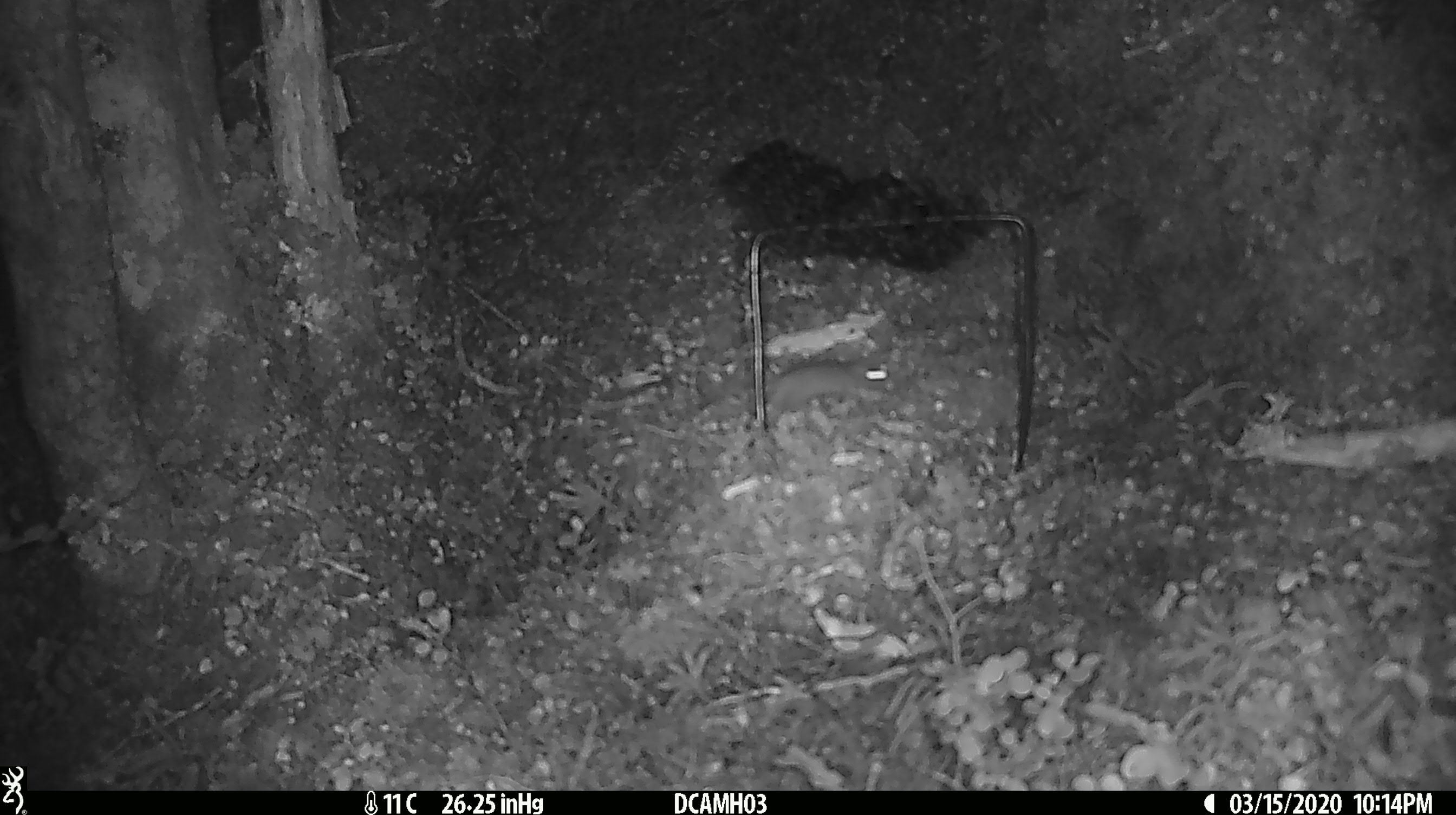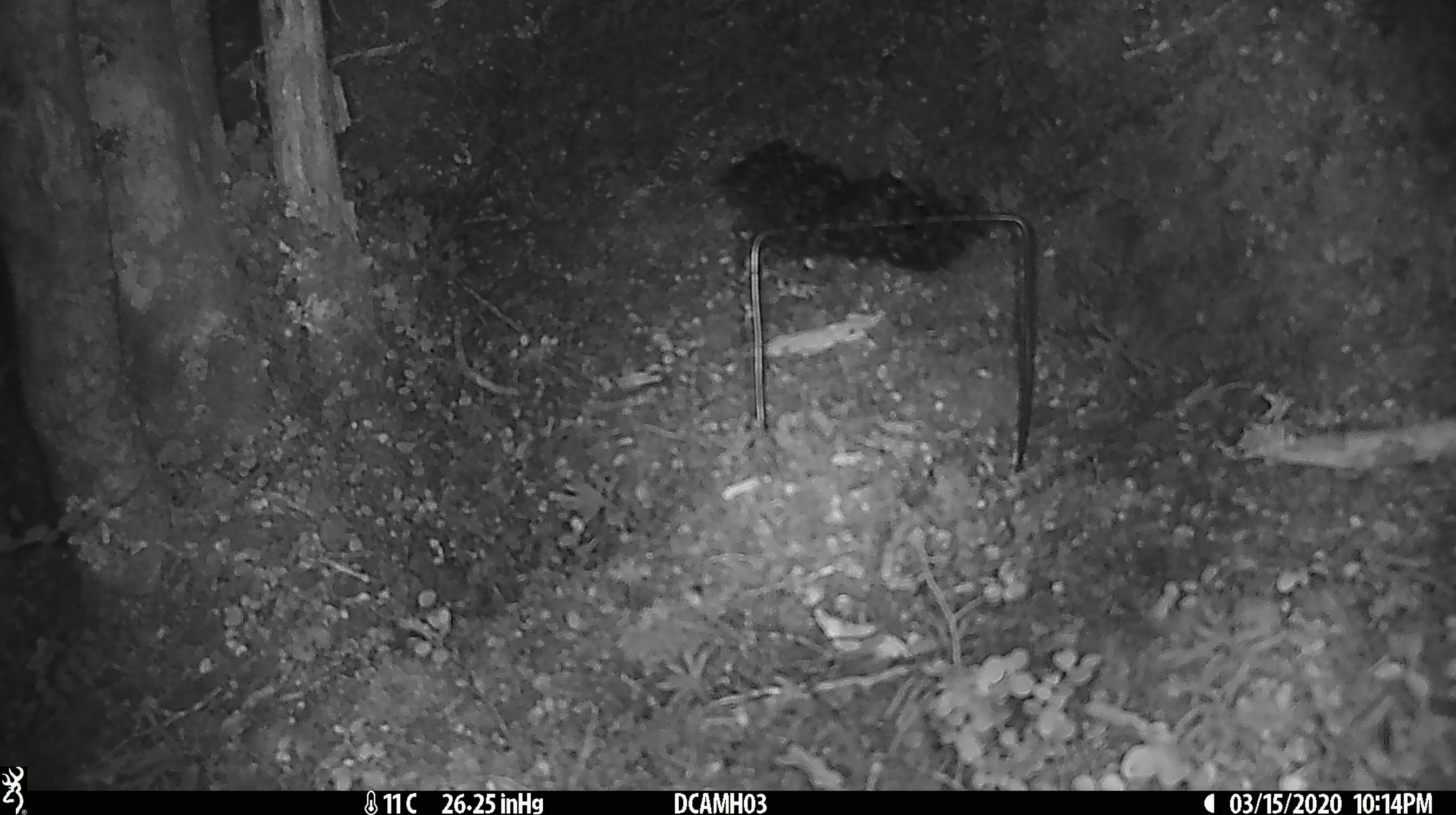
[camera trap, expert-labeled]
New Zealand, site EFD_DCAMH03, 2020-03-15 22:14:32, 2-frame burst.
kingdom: Animalia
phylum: Chordata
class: Mammalia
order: Rodentia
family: Muridae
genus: Mus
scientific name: Mus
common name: mouse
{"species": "mouse (Mus)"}